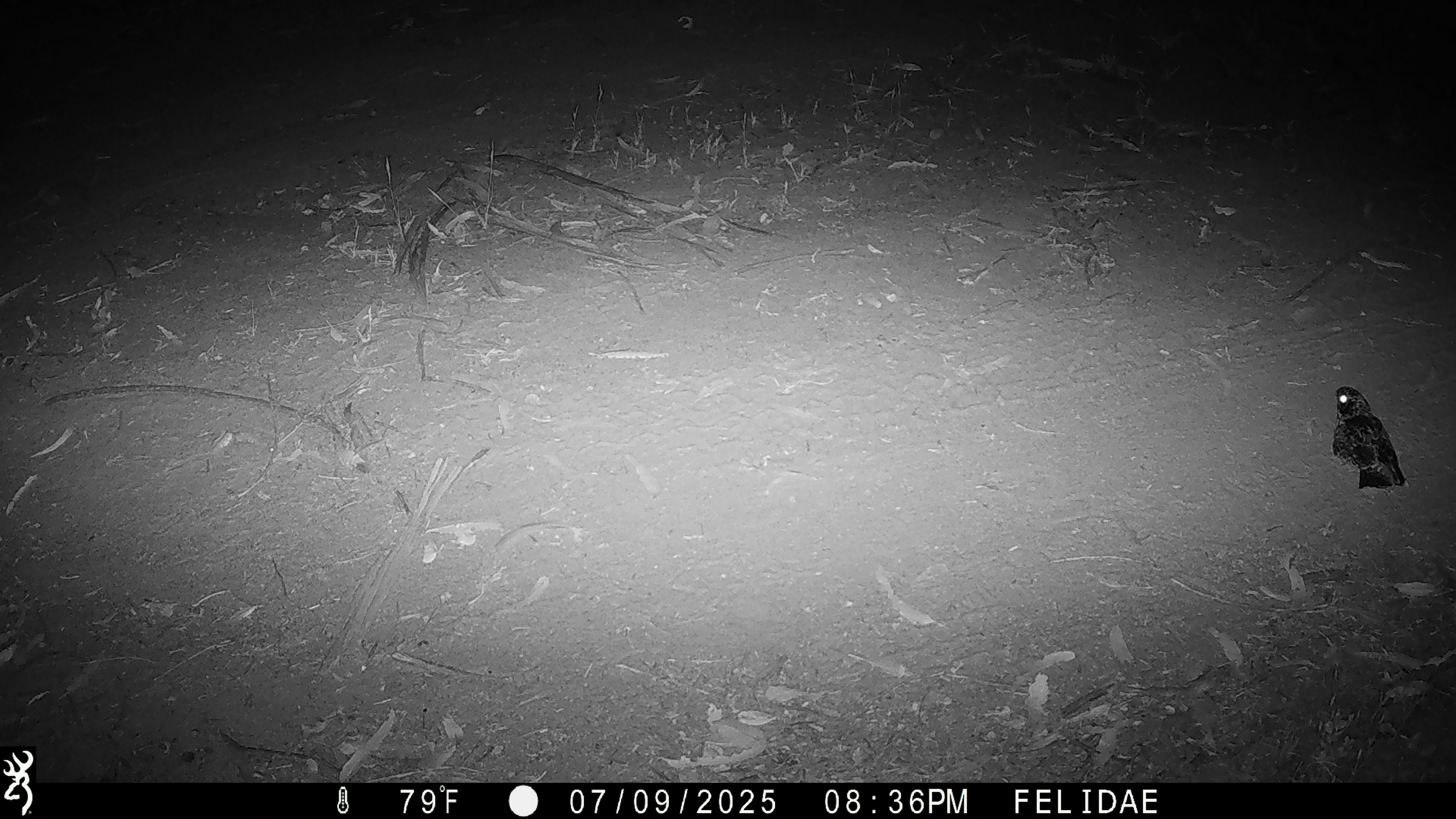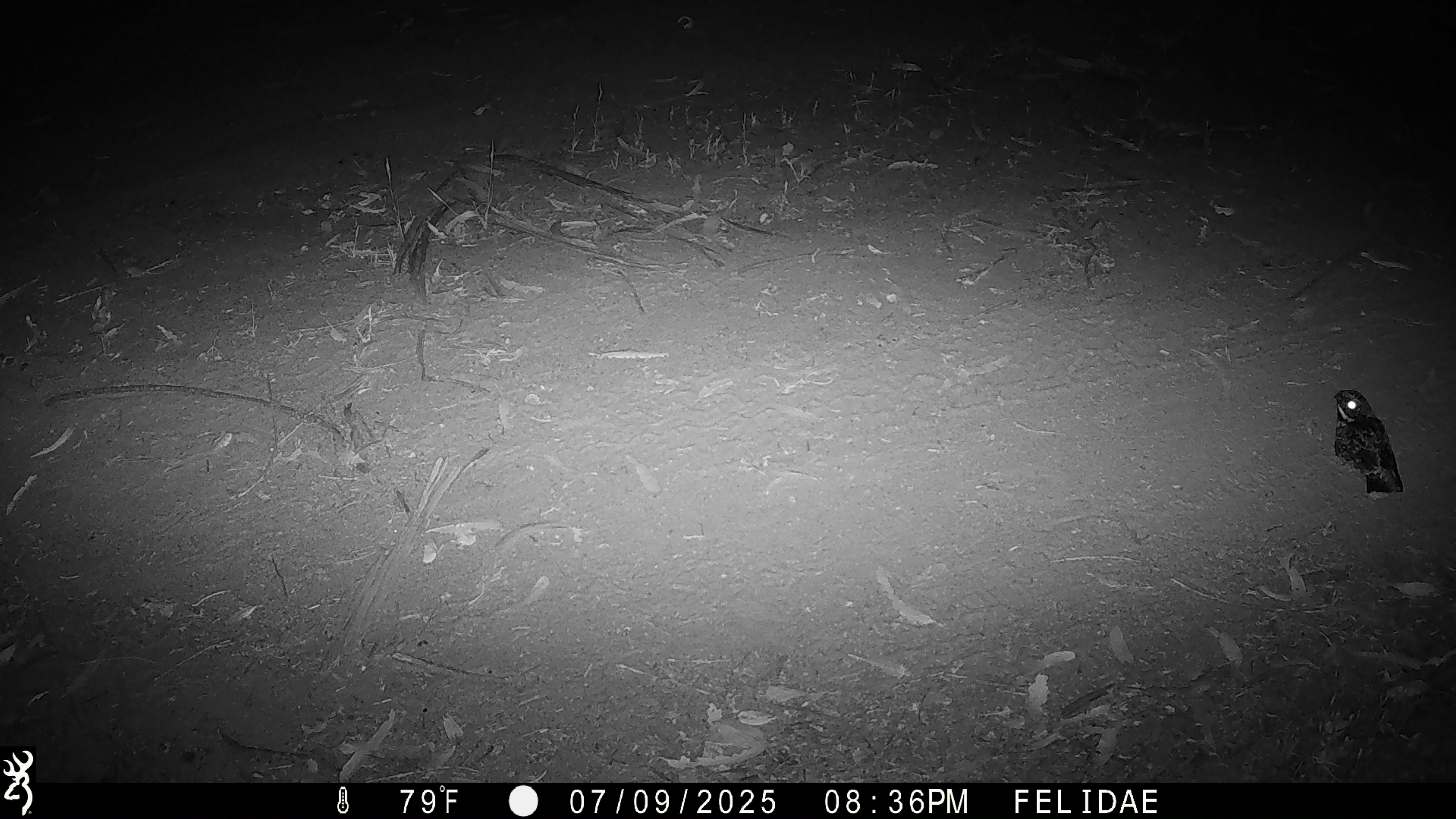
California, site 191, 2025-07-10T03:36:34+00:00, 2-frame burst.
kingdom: Animalia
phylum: Chordata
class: Aves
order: Caprimulgiformes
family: Caprimulgidae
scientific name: Caprimulgidae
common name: nightjar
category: unknown nightjar